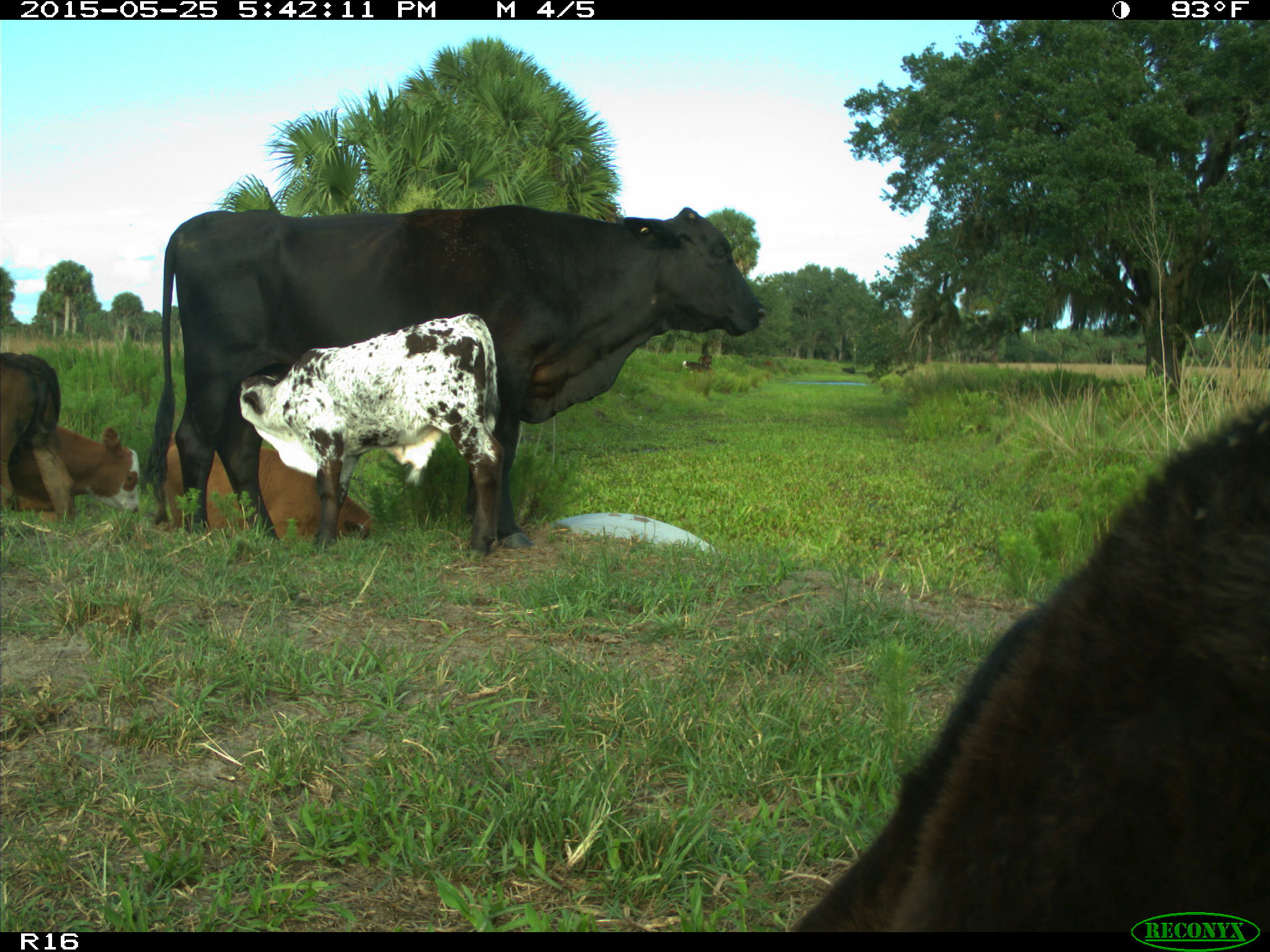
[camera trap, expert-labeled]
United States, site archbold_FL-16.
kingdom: Animalia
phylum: Chordata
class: Mammalia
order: Artiodactyla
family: Bovidae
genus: Bos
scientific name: Bos taurus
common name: domestic cow